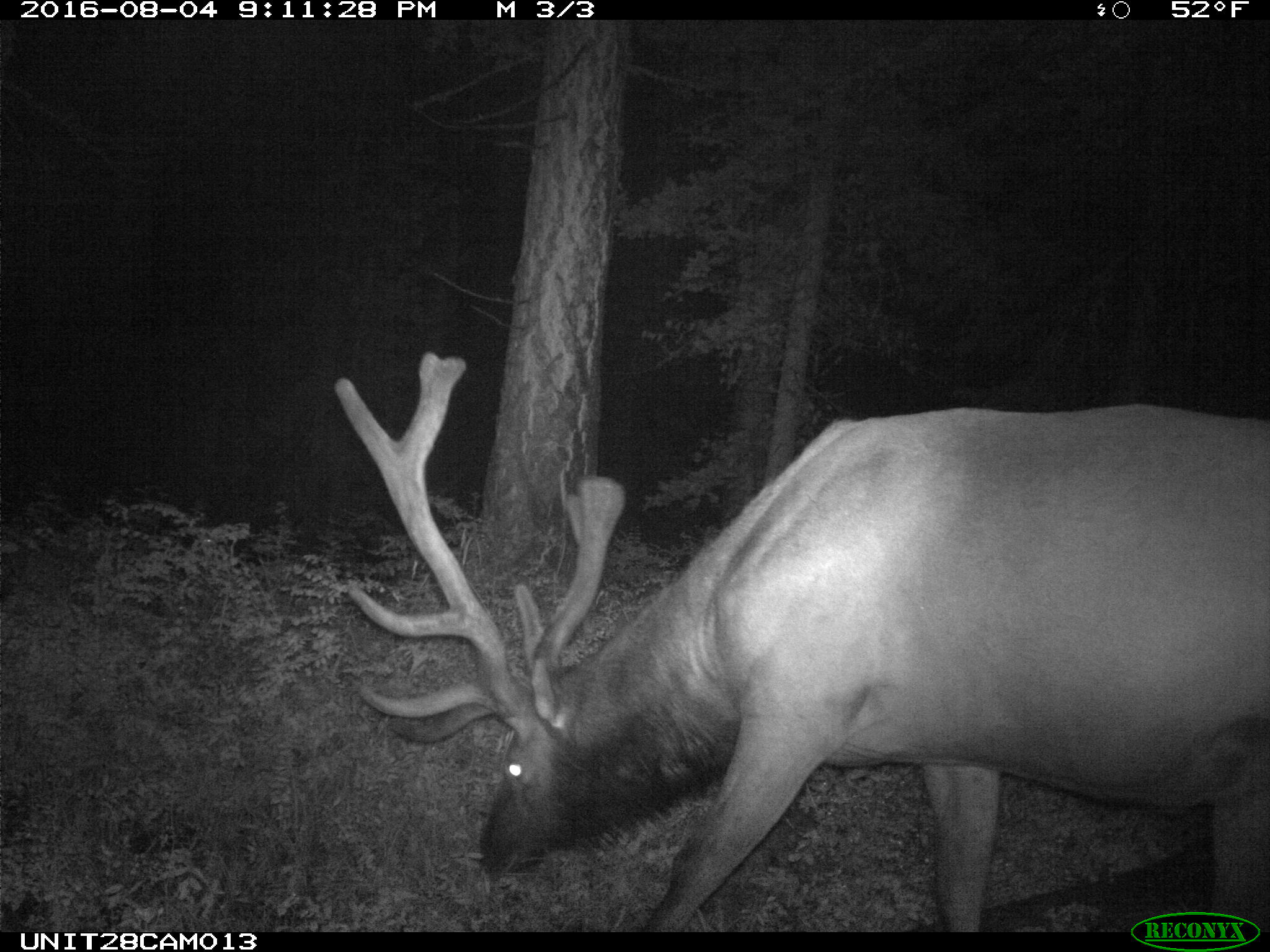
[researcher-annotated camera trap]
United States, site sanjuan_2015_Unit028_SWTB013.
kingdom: Animalia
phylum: Chordata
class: Mammalia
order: Artiodactyla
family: Cervidae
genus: Cervus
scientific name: Cervus elaphus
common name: red deer